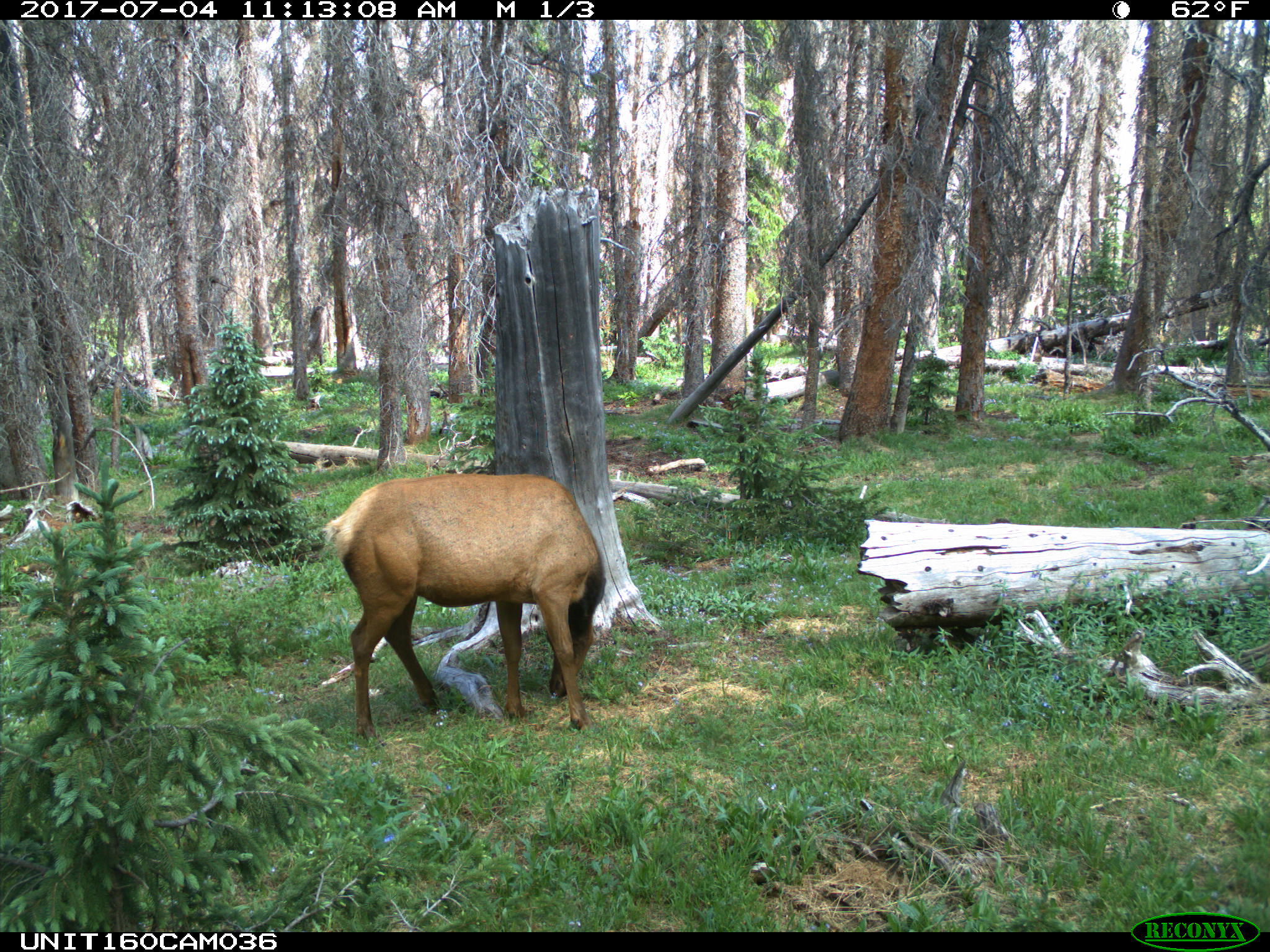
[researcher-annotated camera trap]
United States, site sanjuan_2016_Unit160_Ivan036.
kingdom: Animalia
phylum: Chordata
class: Mammalia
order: Artiodactyla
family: Cervidae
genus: Cervus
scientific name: Cervus elaphus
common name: red deer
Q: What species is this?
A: Cervus elaphus (red deer).